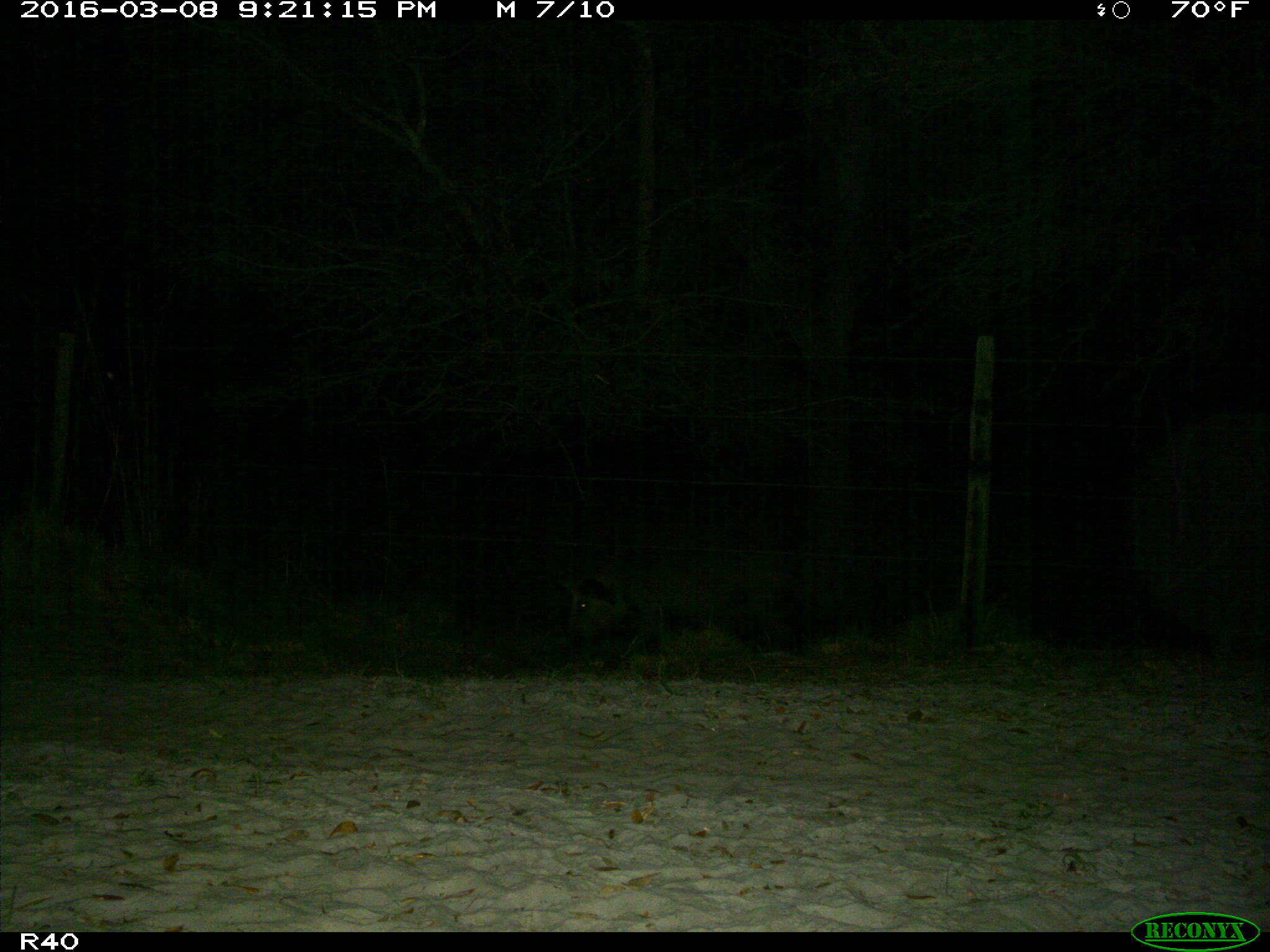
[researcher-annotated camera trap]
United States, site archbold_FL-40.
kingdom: Animalia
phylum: Chordata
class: Mammalia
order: Artiodactyla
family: Suidae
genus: Sus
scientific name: Sus scrofa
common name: wild boar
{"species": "Sus scrofa (wild boar)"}